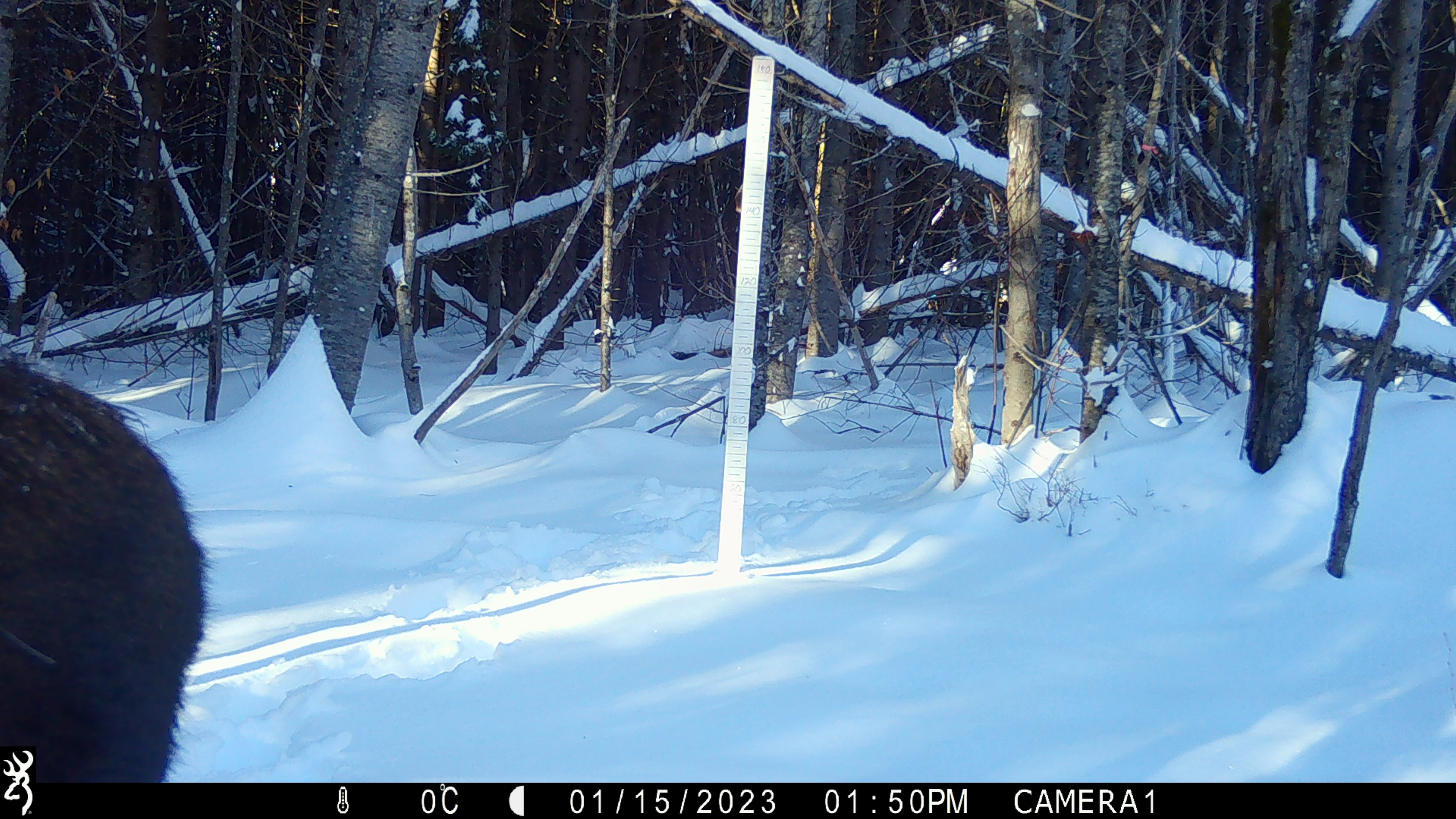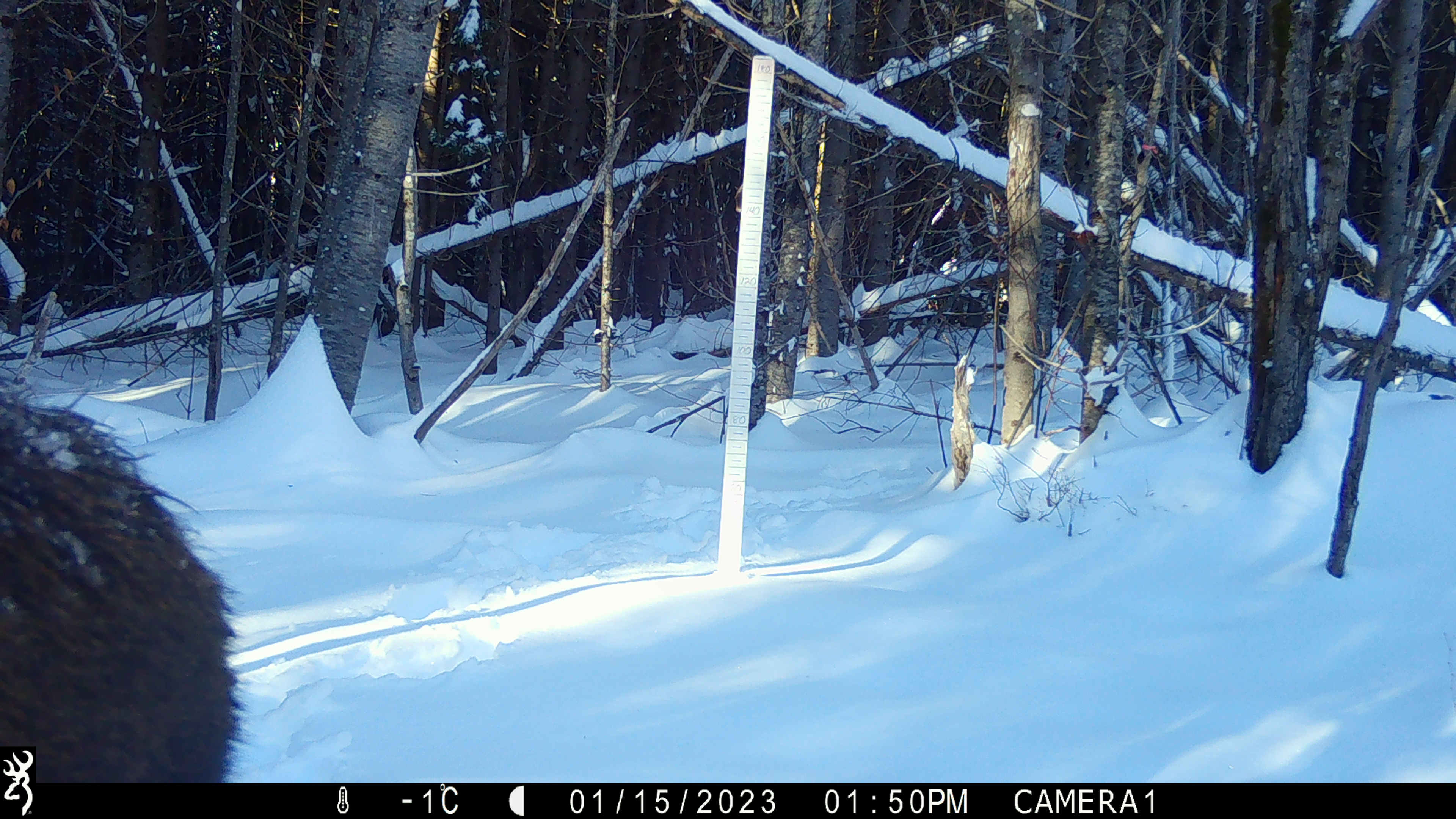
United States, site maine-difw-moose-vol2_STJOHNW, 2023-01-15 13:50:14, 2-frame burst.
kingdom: Animalia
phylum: Chordata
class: Mammalia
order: Artiodactyla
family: Cervidae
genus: Alces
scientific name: Alces alces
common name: moose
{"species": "moose (Alces alces)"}